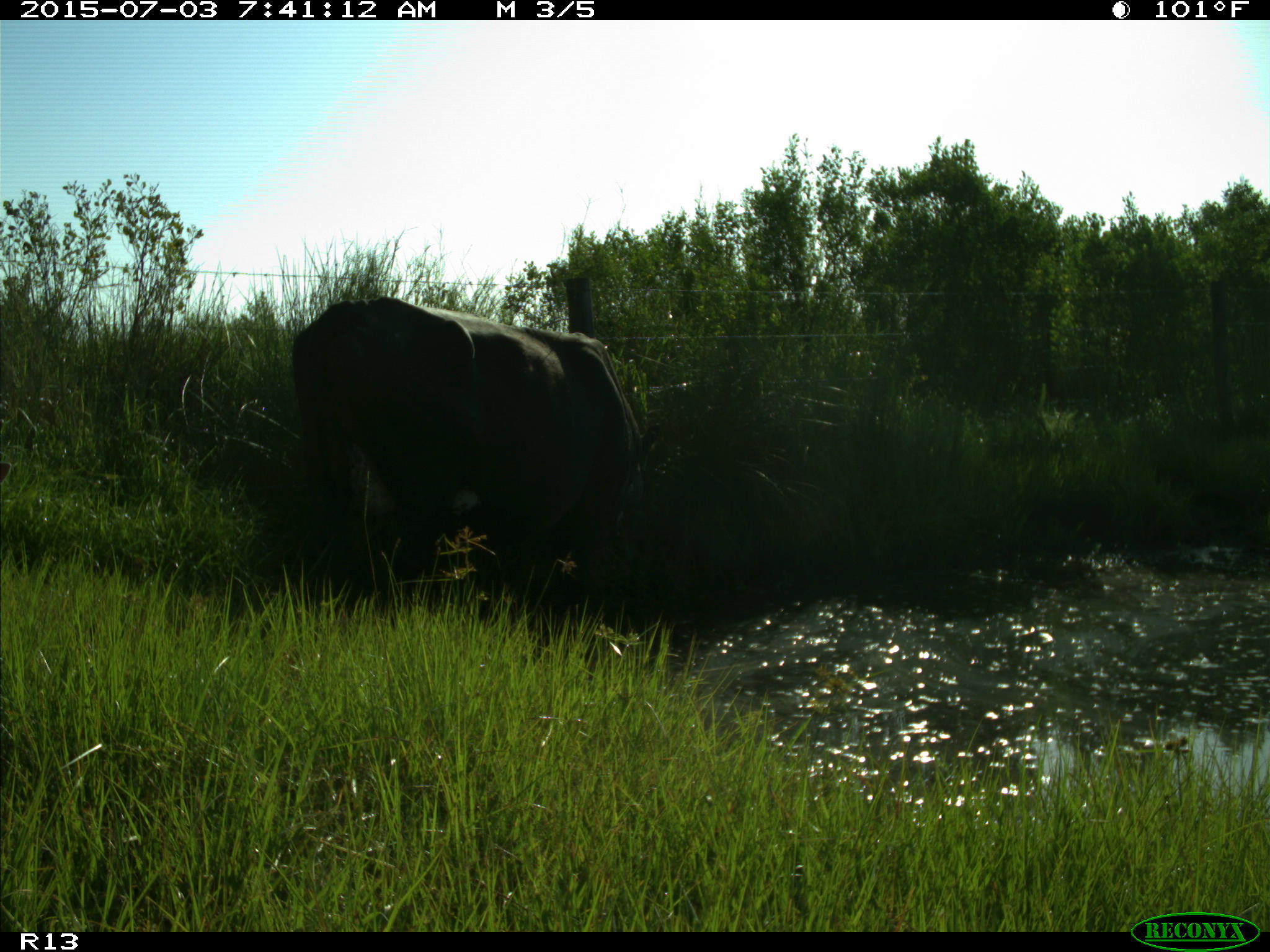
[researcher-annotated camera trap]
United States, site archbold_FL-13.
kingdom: Animalia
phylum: Chordata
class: Mammalia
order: Artiodactyla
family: Bovidae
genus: Bos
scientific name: Bos taurus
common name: domestic cow